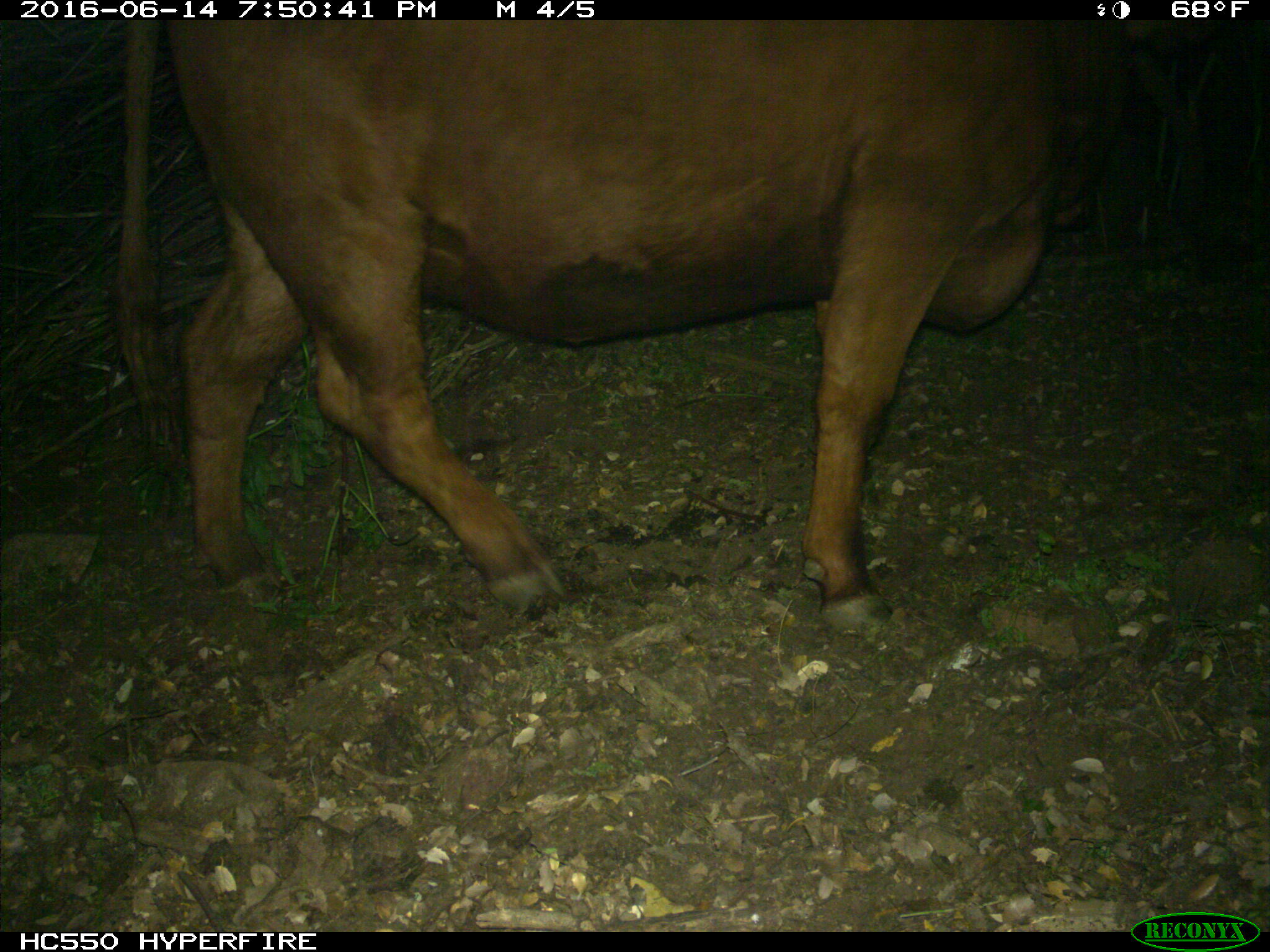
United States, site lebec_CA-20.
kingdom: Animalia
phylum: Chordata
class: Mammalia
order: Artiodactyla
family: Bovidae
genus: Bos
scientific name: Bos taurus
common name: domestic cow